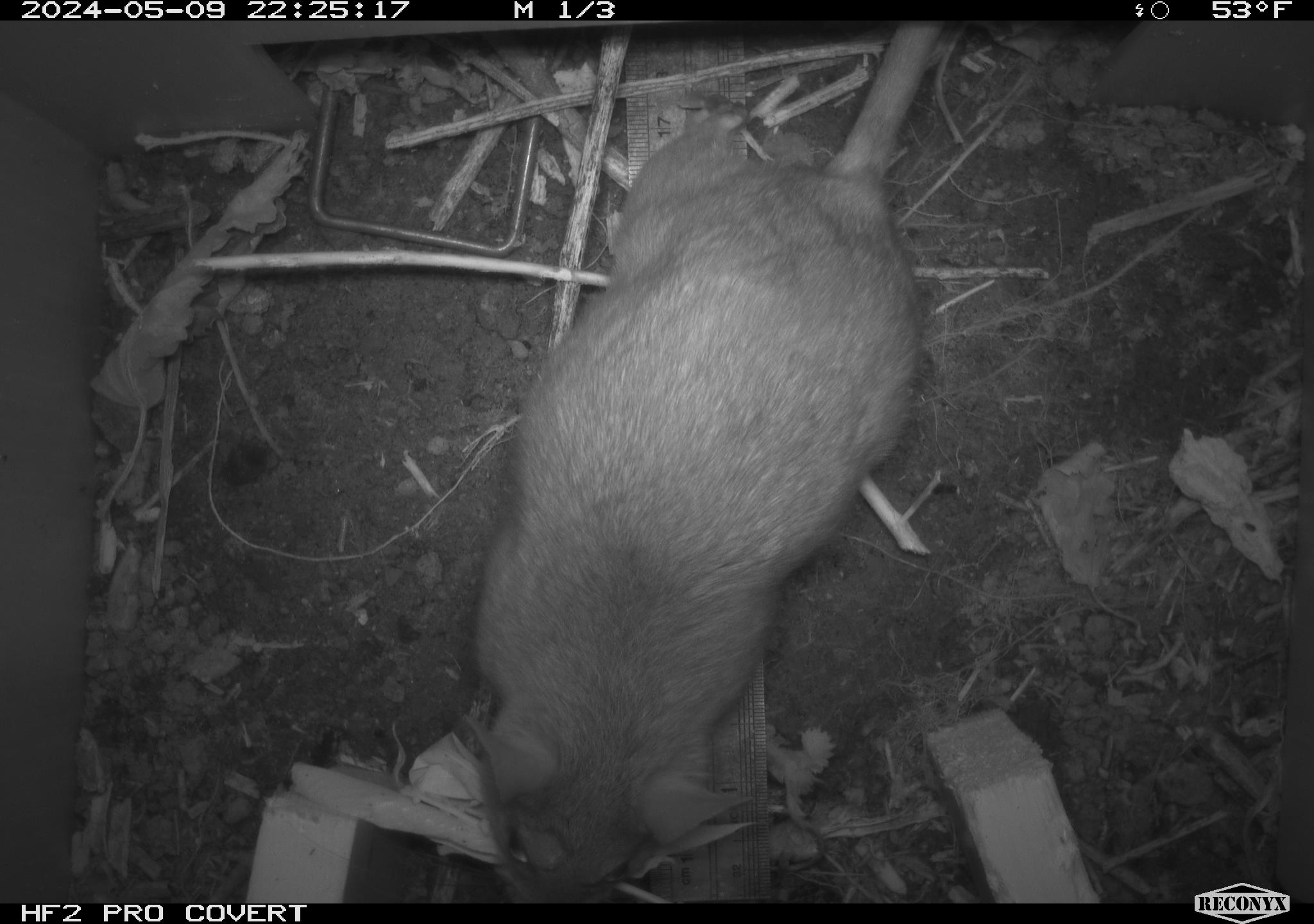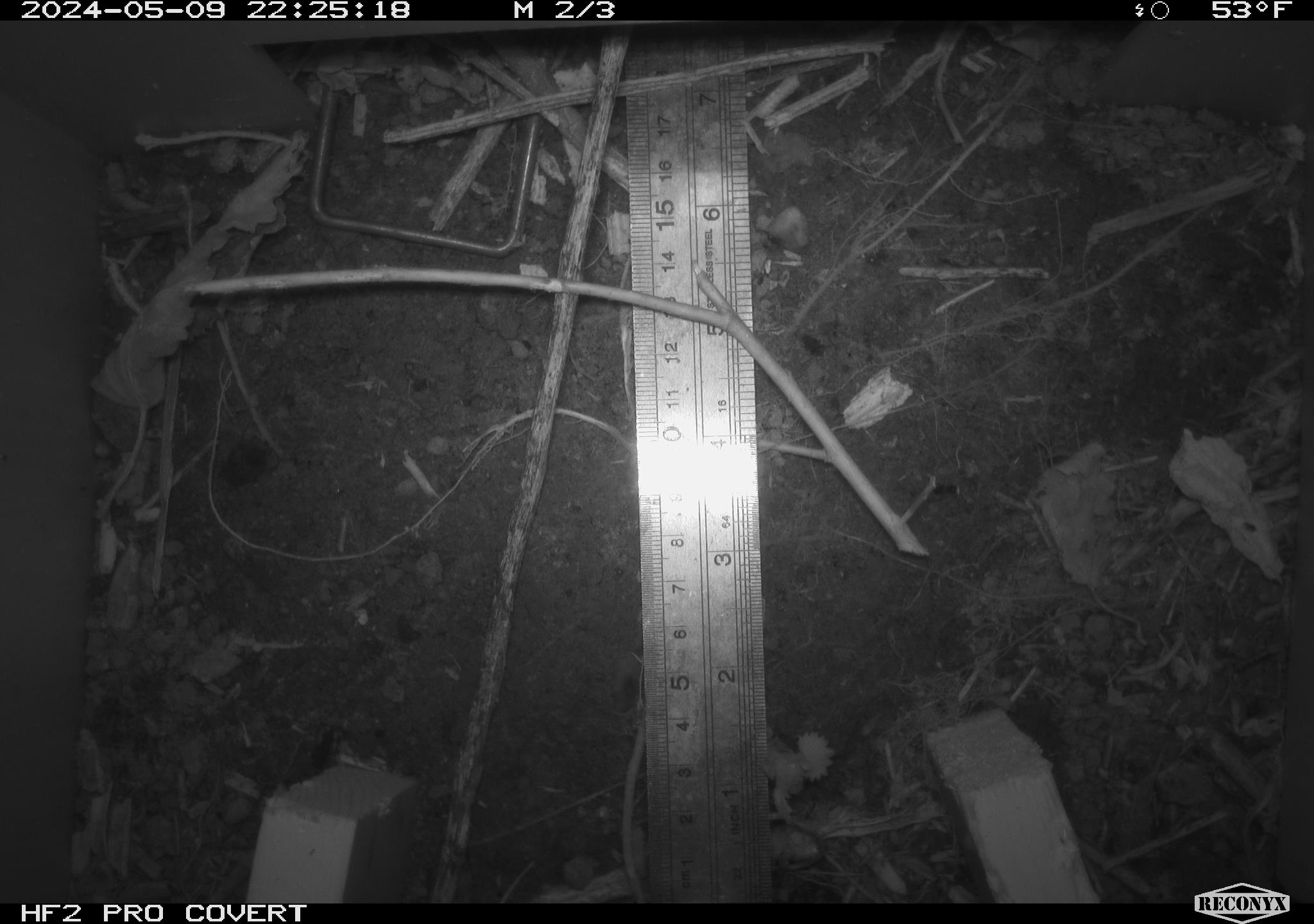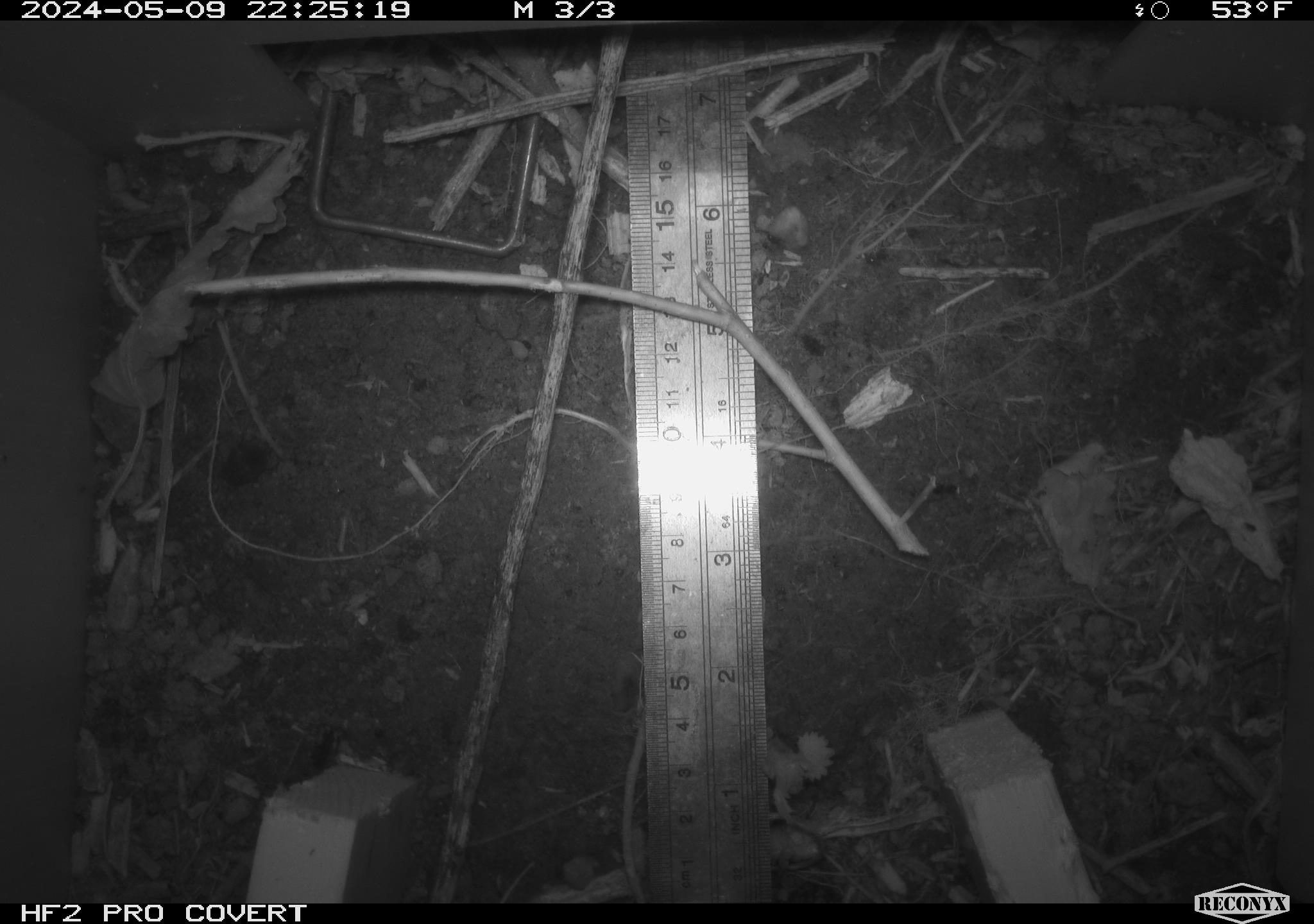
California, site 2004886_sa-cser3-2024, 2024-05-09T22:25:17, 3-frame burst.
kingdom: Animalia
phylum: Chordata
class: Mammalia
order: Rodentia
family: Muridae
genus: Rattus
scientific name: Rattus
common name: rat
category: rattus species